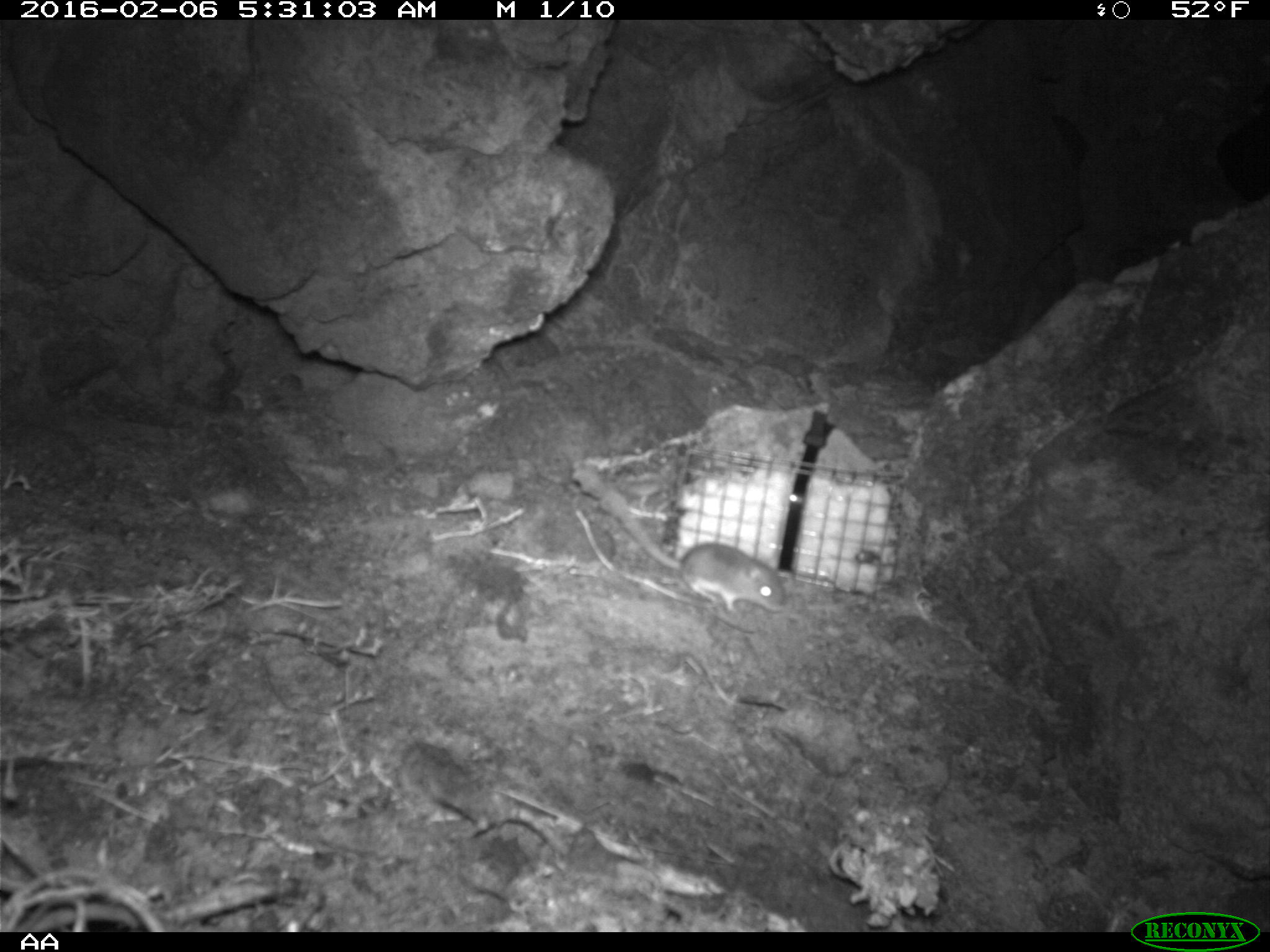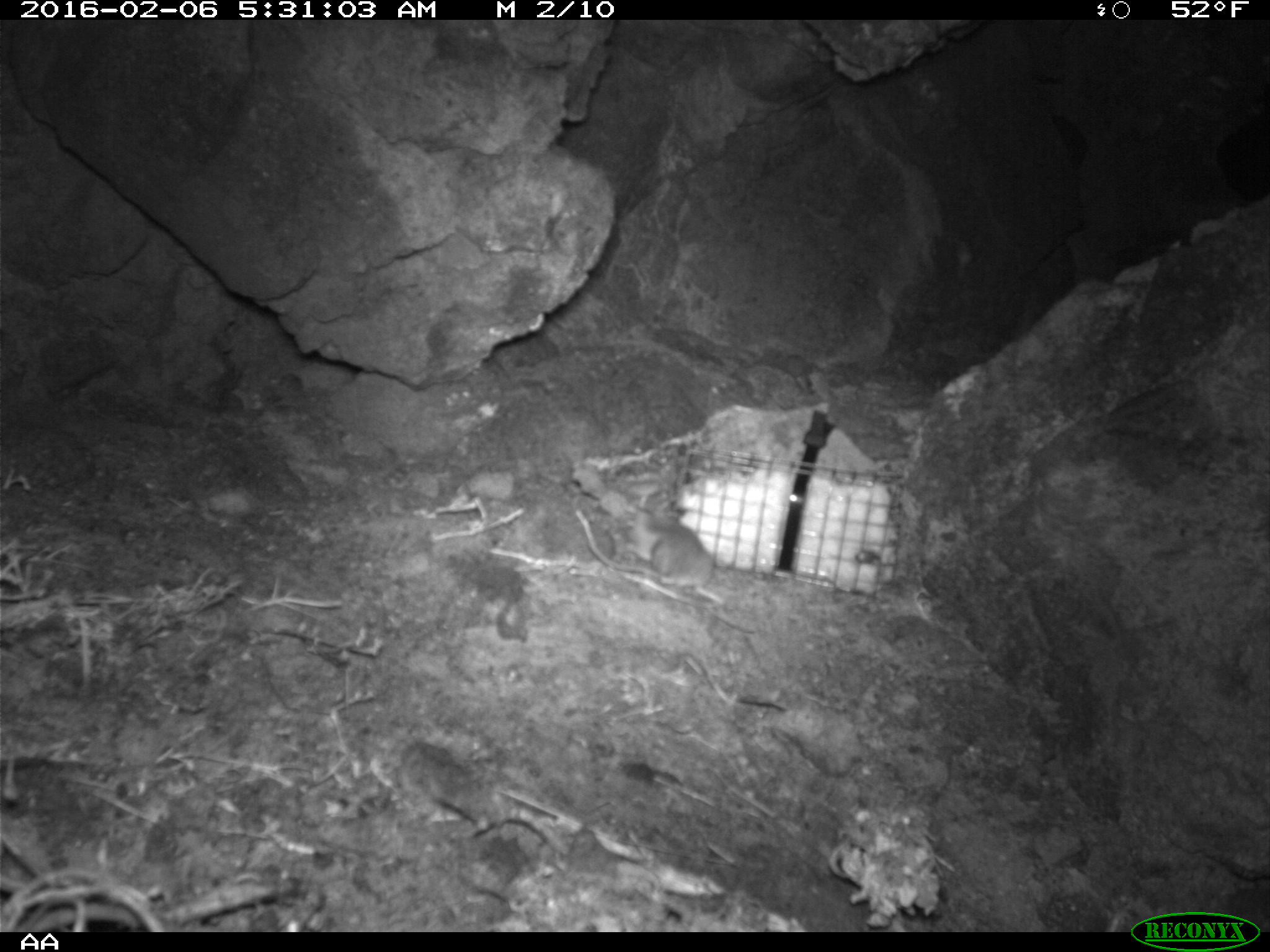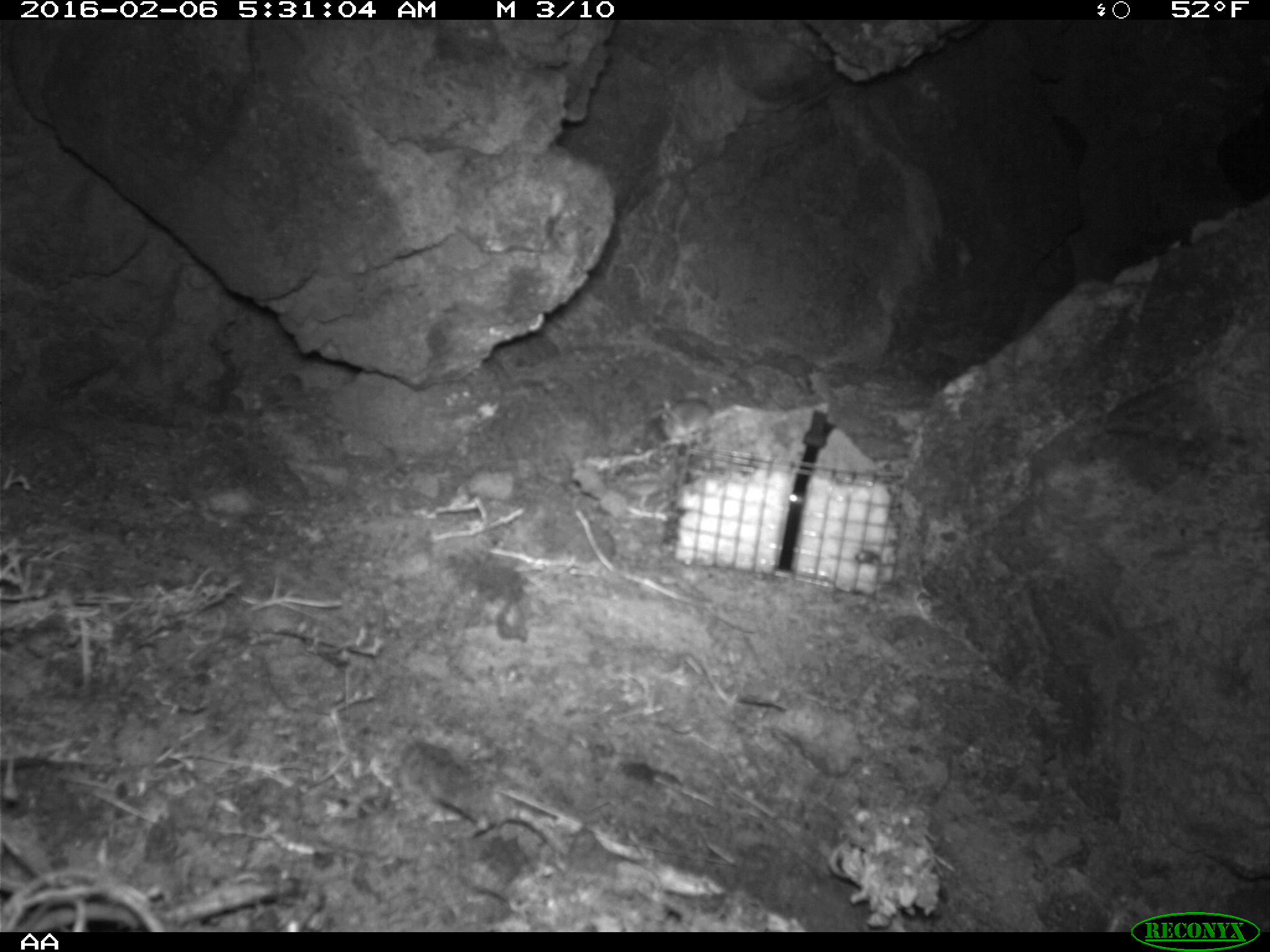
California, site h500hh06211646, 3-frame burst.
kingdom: Animalia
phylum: Chordata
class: Mammalia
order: Rodentia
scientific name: Rodentia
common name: rodent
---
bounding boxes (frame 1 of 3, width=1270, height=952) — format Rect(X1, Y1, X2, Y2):
rodent: Rect(584, 475, 786, 611)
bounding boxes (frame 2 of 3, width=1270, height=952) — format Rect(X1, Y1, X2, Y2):
rodent: Rect(576, 507, 724, 602)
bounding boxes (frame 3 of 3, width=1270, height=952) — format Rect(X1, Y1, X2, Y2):
rodent: Rect(659, 397, 714, 439)